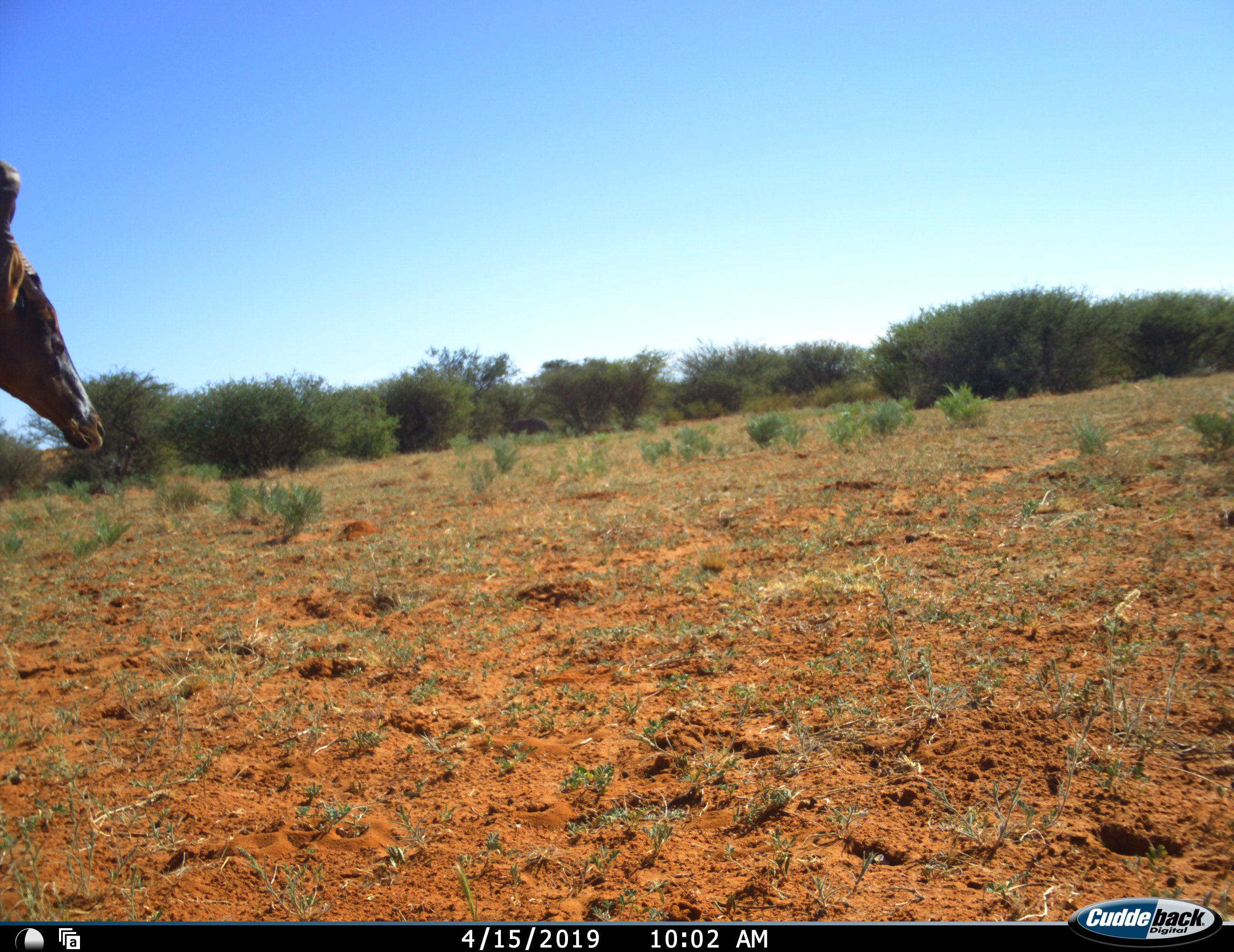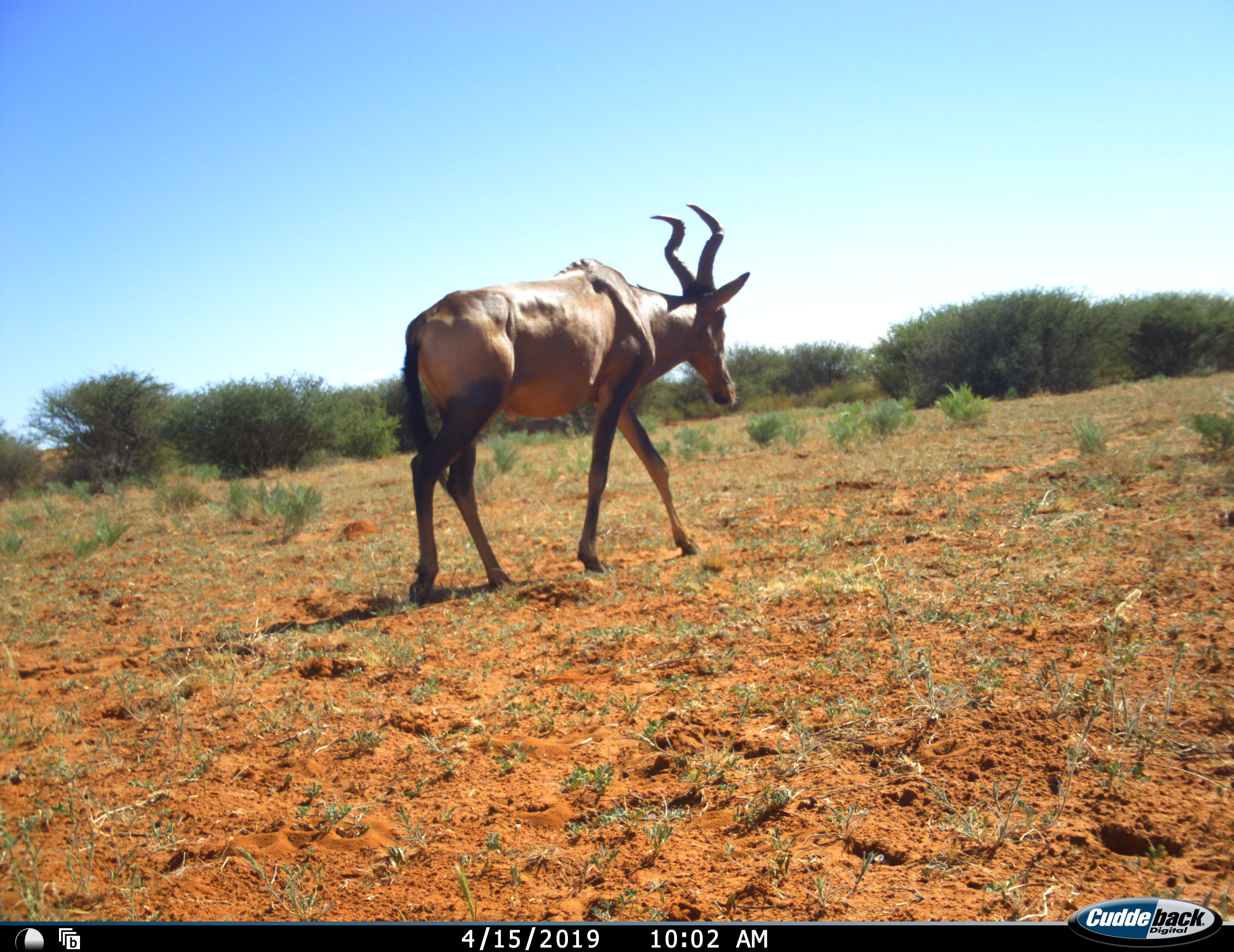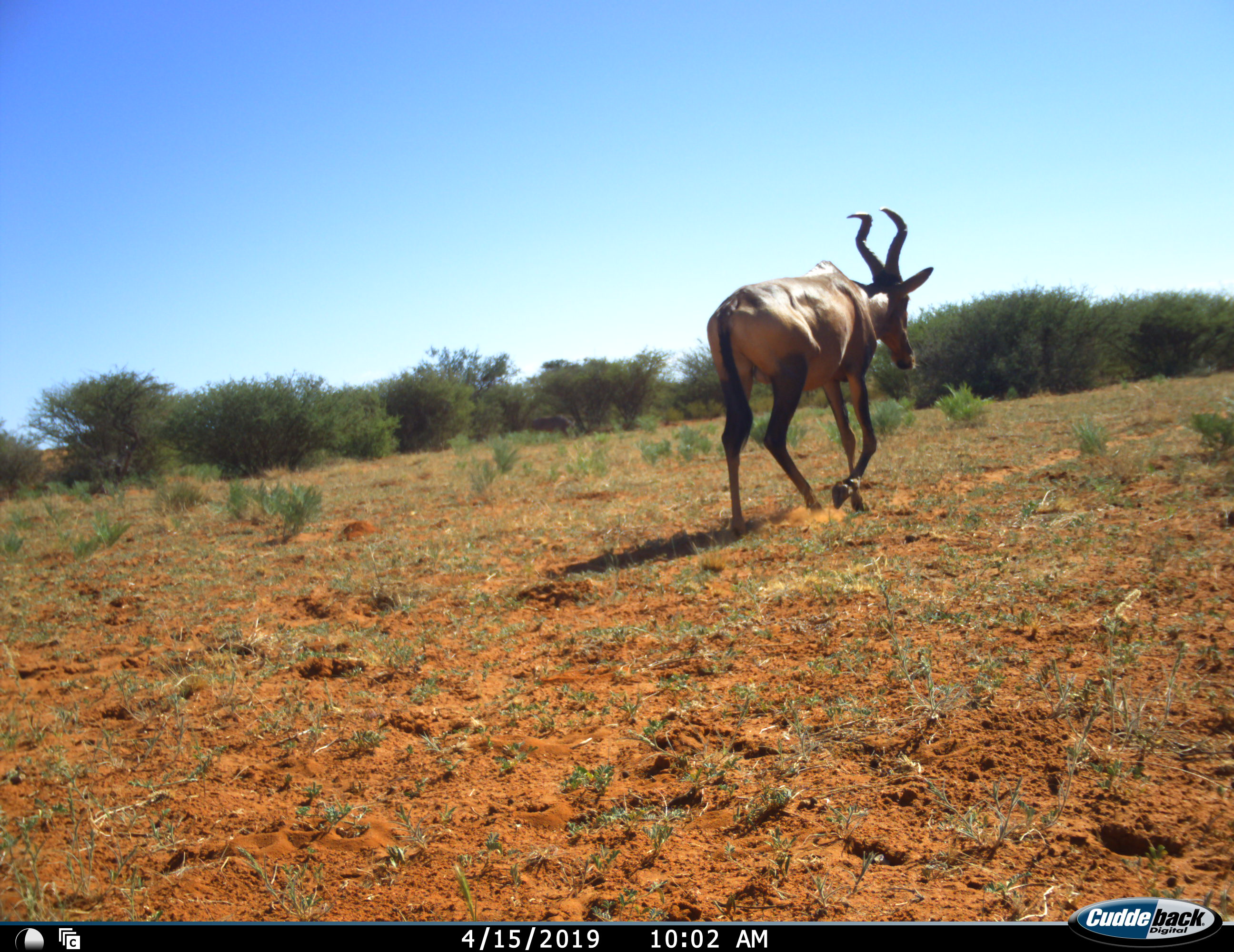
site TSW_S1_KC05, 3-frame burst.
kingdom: Animalia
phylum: Chordata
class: Mammalia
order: Artiodactyla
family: Bovidae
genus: Alcelaphus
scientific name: Alcelaphus buselaphus caama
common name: red hartebeest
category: hartebeestred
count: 1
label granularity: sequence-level